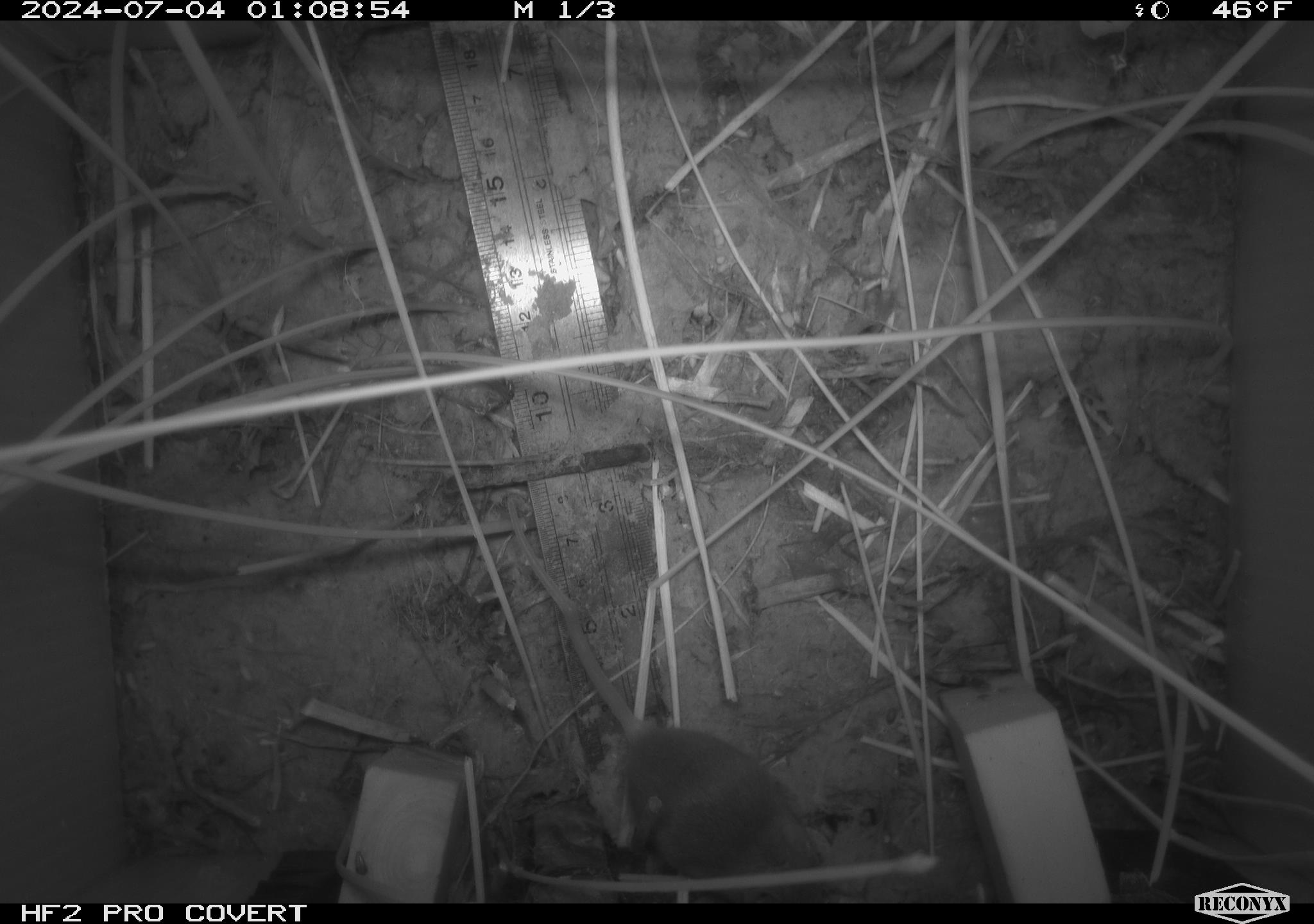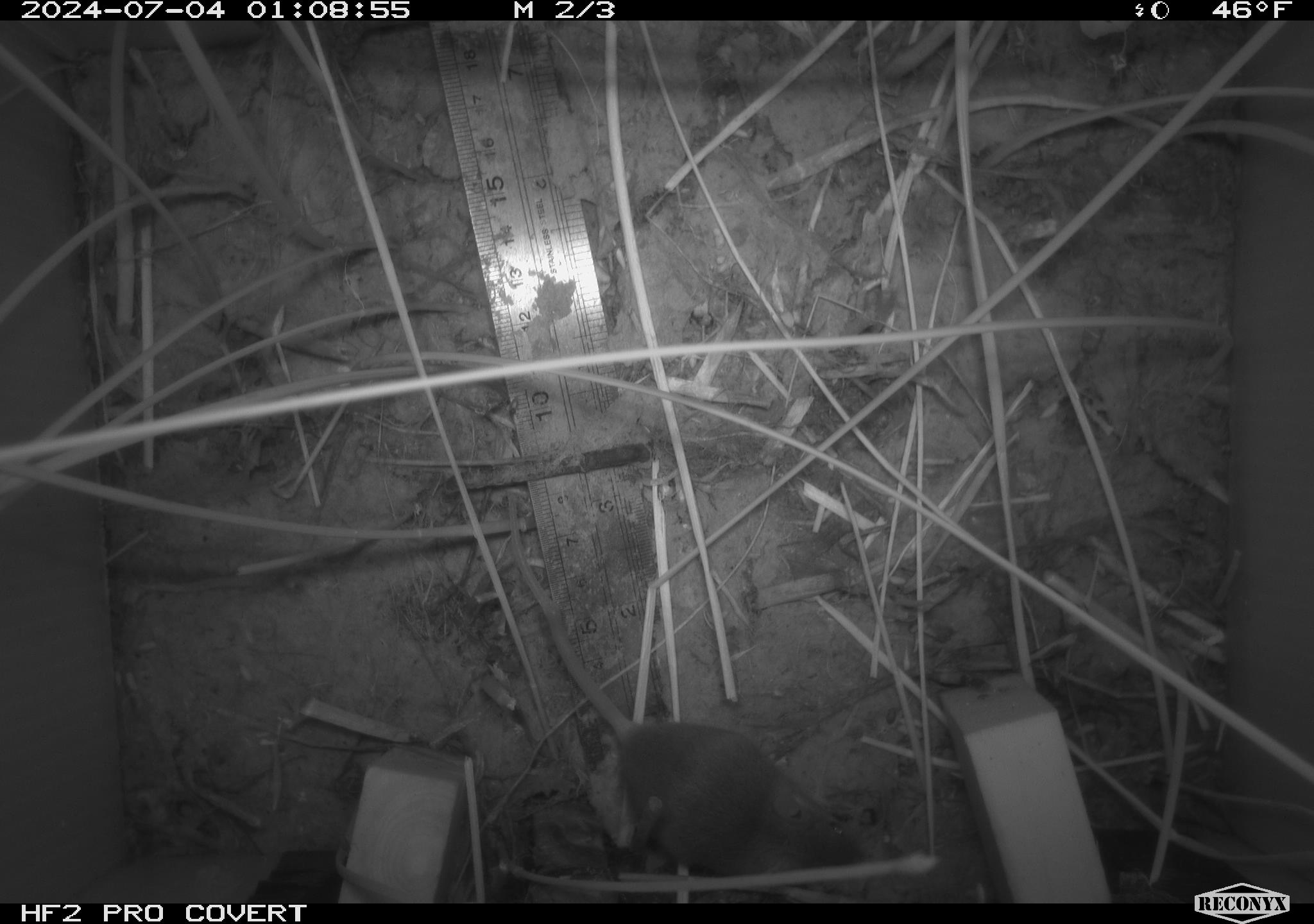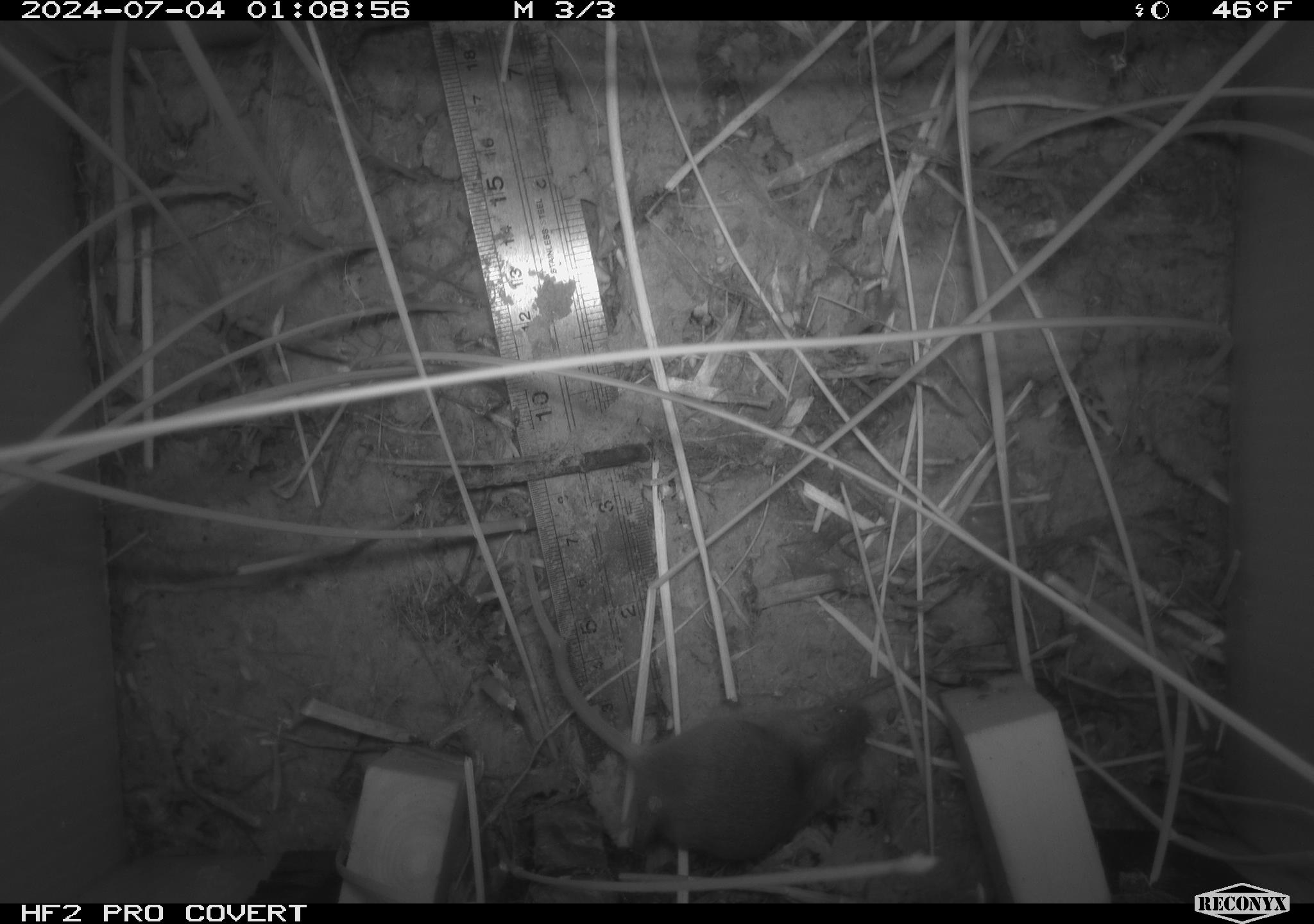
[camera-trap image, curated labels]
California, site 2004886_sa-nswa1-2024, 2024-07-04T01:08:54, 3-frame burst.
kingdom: Animalia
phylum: Chordata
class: Mammalia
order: Rodentia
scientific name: Rodentia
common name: rodent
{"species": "rodent (Rodentia)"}